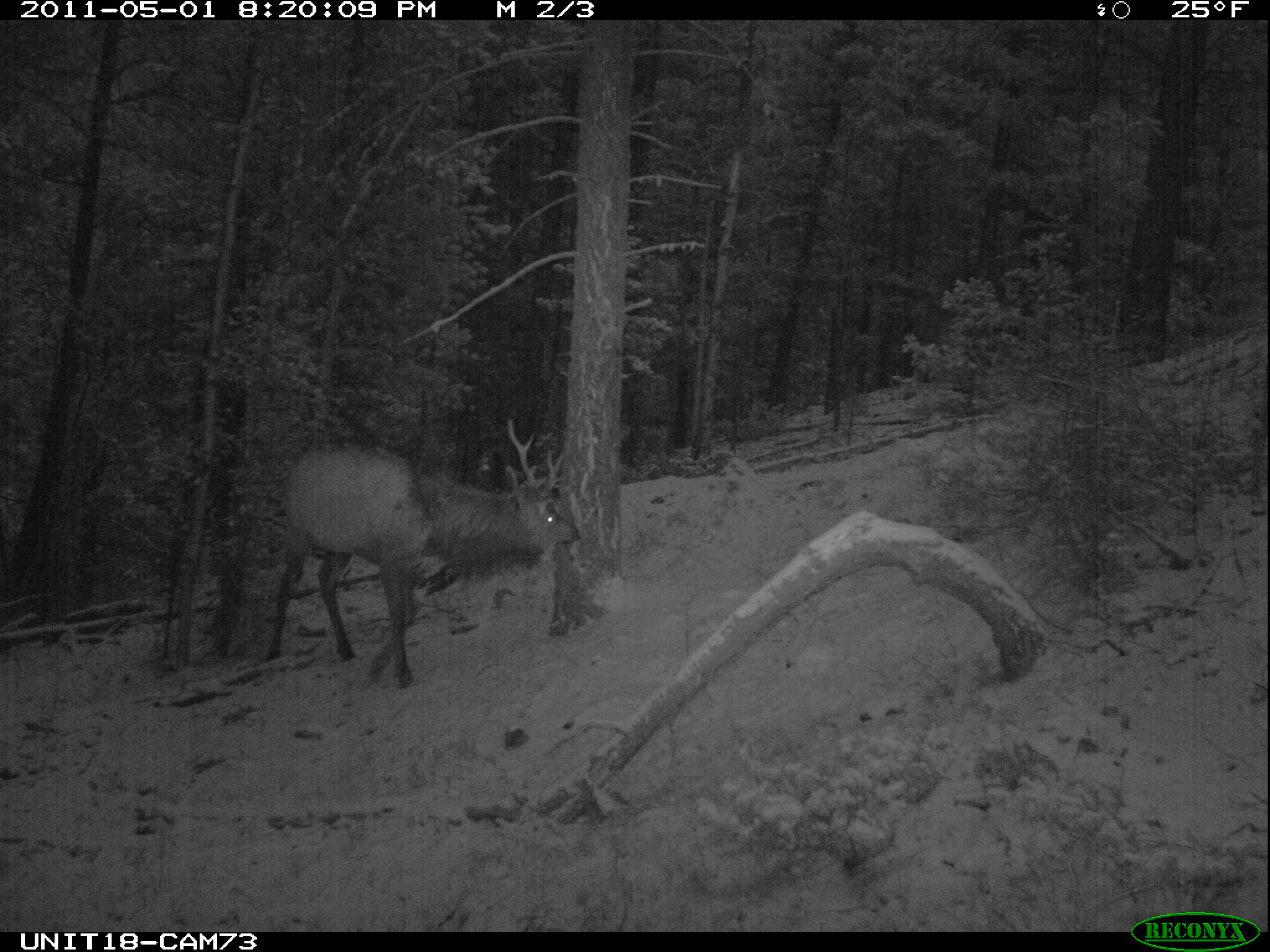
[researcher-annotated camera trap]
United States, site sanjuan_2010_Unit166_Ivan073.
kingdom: Animalia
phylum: Chordata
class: Mammalia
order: Artiodactyla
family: Cervidae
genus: Cervus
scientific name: Cervus elaphus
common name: red deer